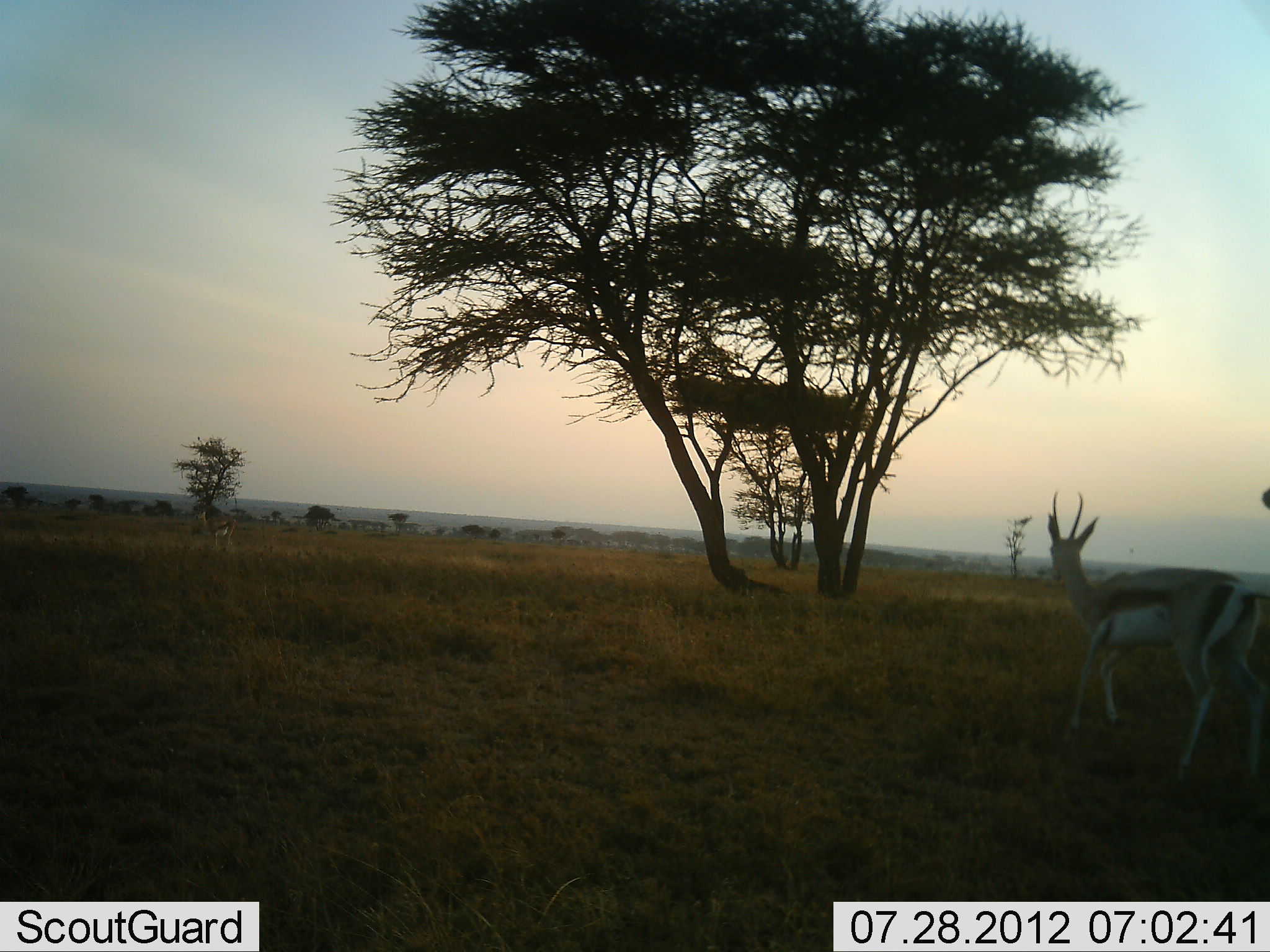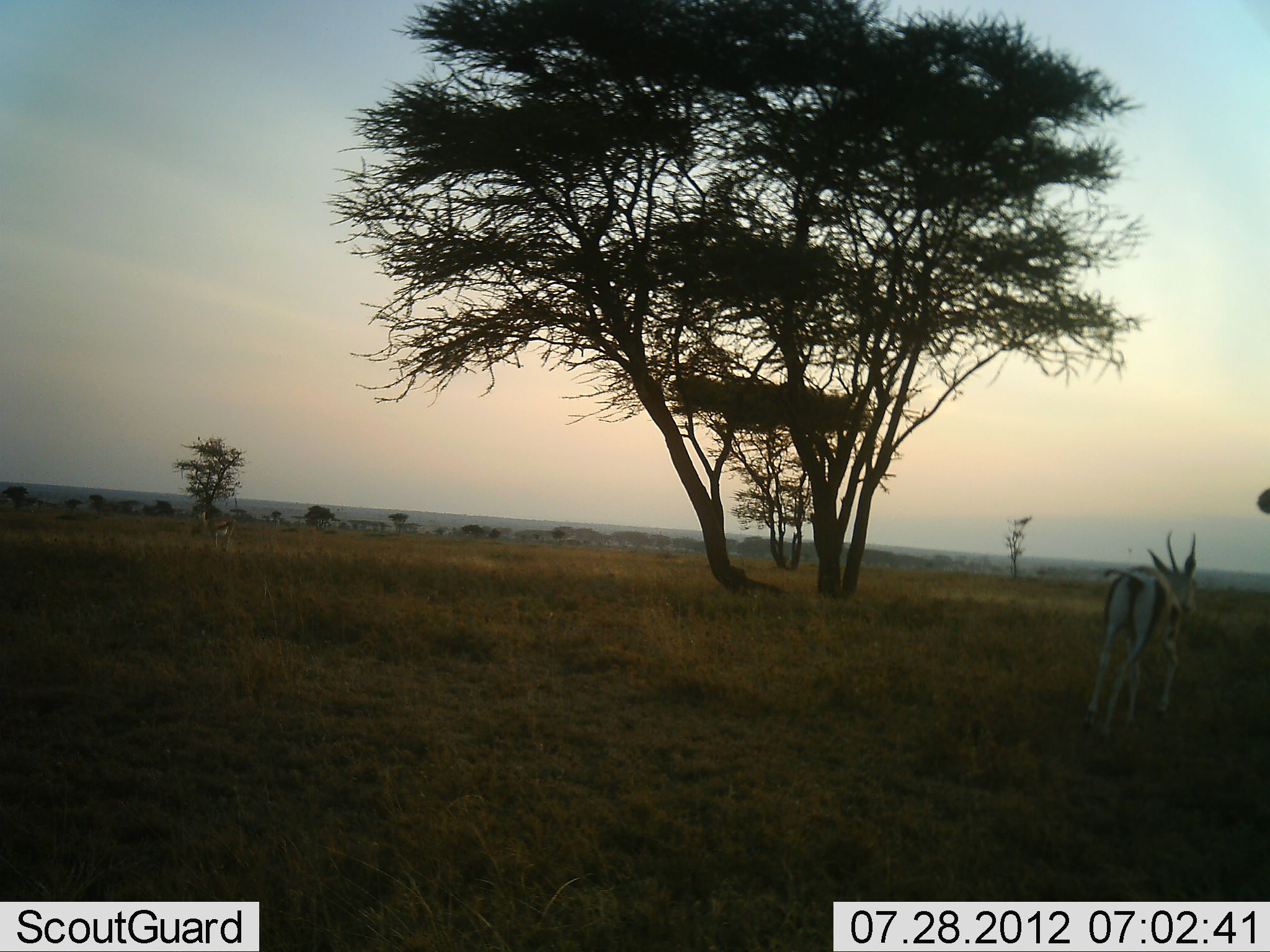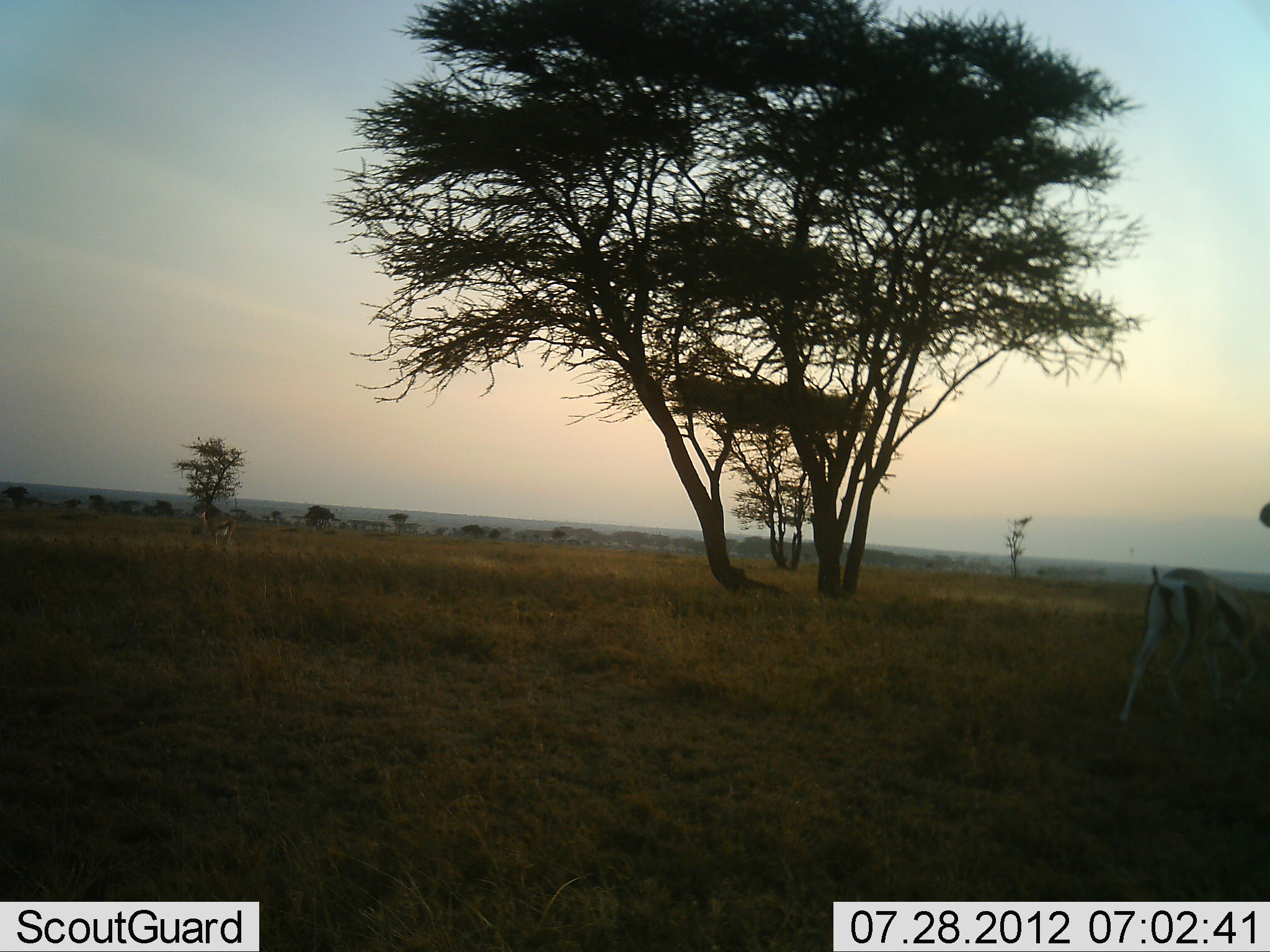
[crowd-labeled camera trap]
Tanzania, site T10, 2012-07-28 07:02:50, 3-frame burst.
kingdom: Animalia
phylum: Chordata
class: Mammalia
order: Artiodactyla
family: Bovidae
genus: Eudorcas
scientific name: Eudorcas thomsonii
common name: thomson's gazelle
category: gazellethomsons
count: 1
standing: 10%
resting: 0%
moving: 80%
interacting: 0%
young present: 0%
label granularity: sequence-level